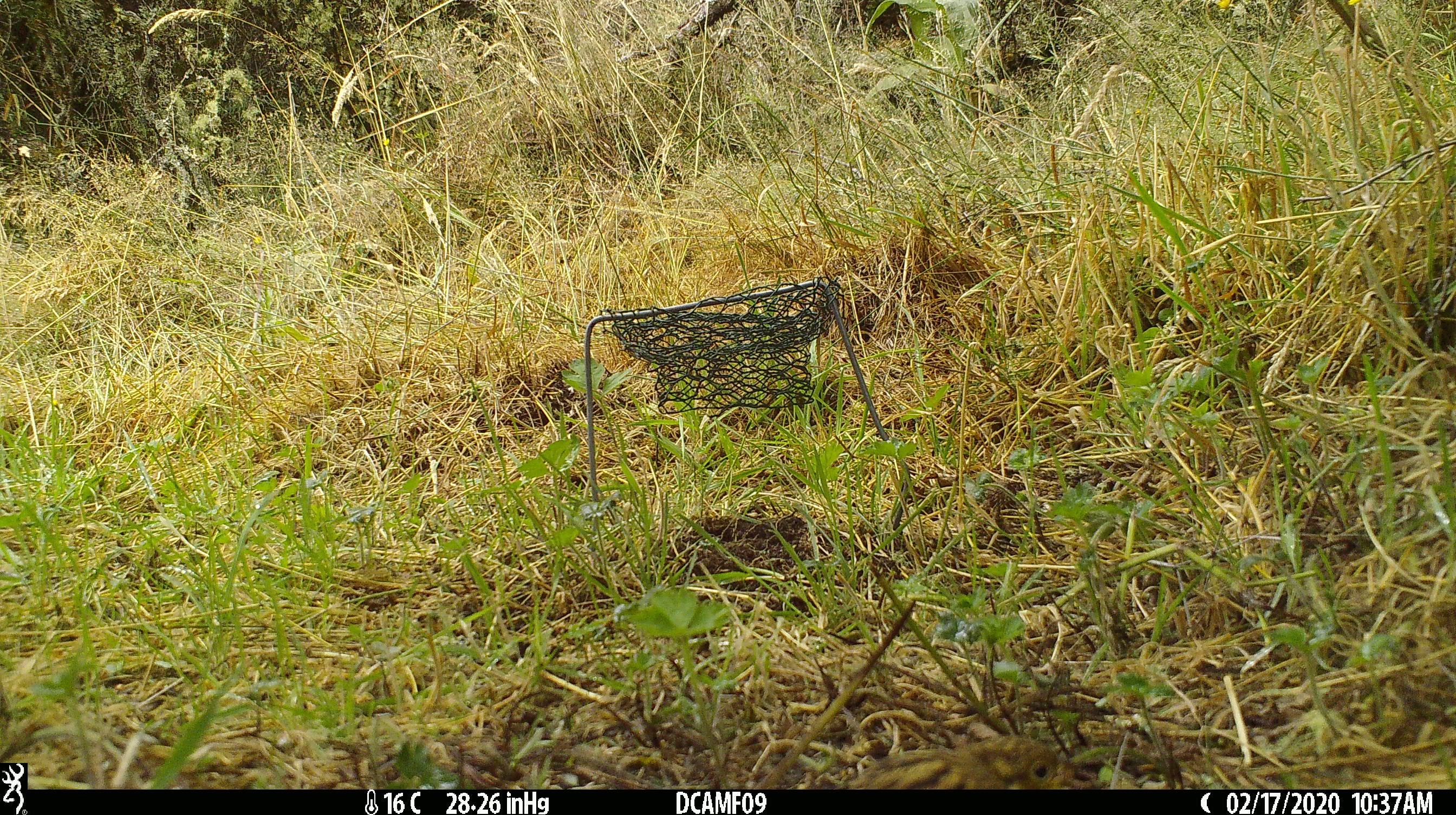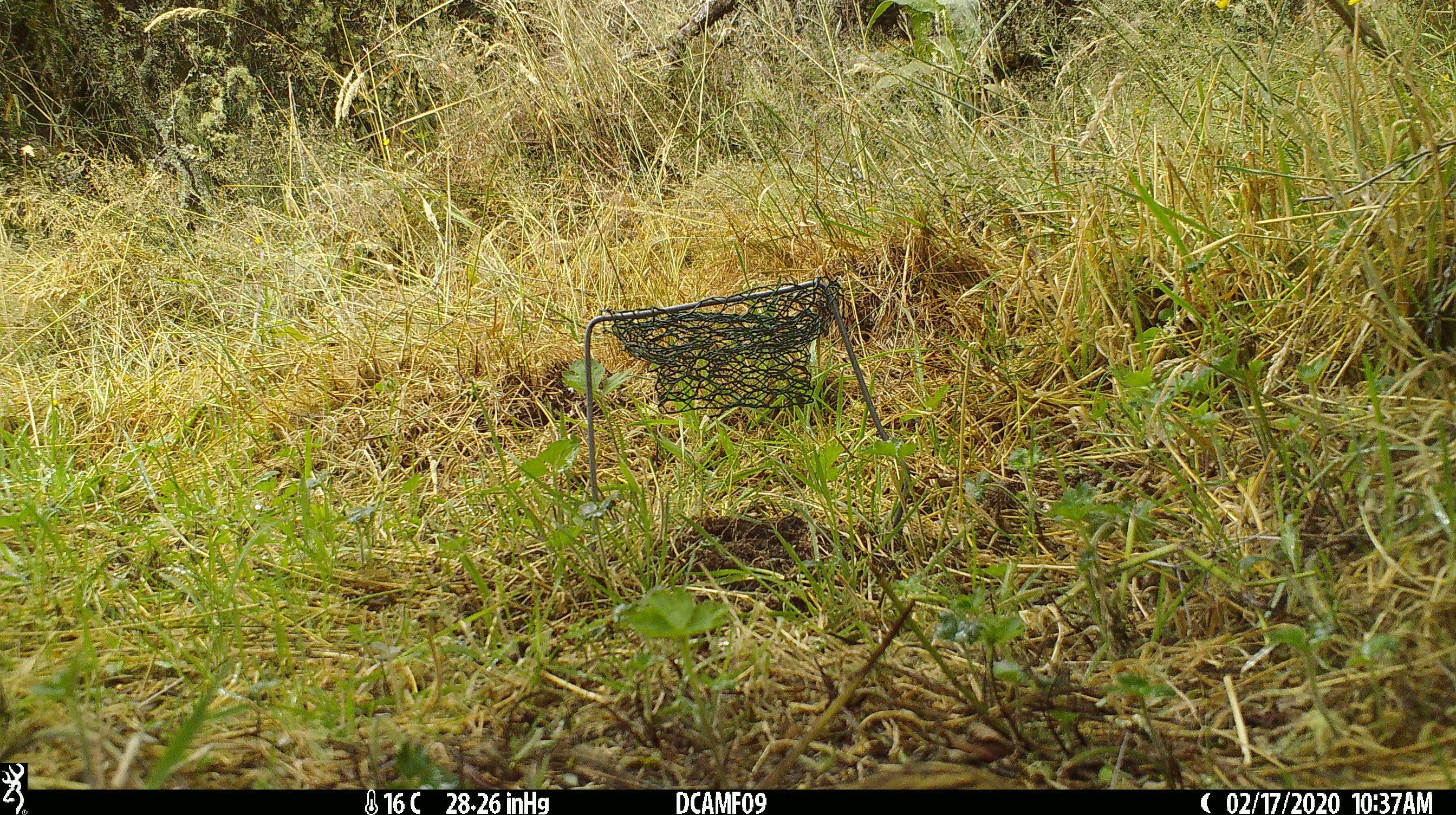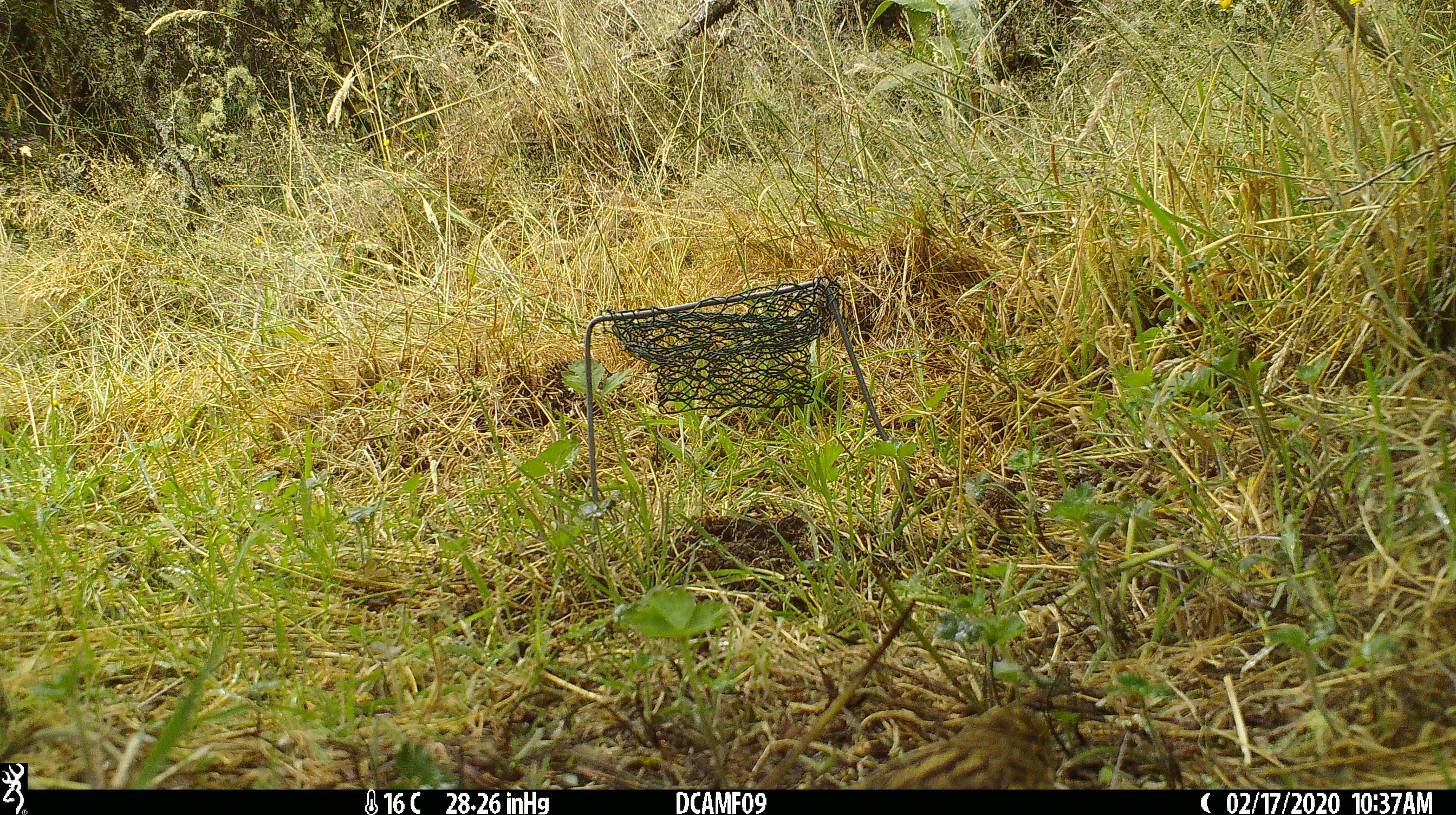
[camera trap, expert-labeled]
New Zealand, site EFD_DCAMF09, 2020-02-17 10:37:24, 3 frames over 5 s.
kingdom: Animalia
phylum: Chordata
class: Aves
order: Passeriformes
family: Prunellidae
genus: Prunella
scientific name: Prunella modularis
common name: dunnock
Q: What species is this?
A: Dunnock (Prunella modularis).